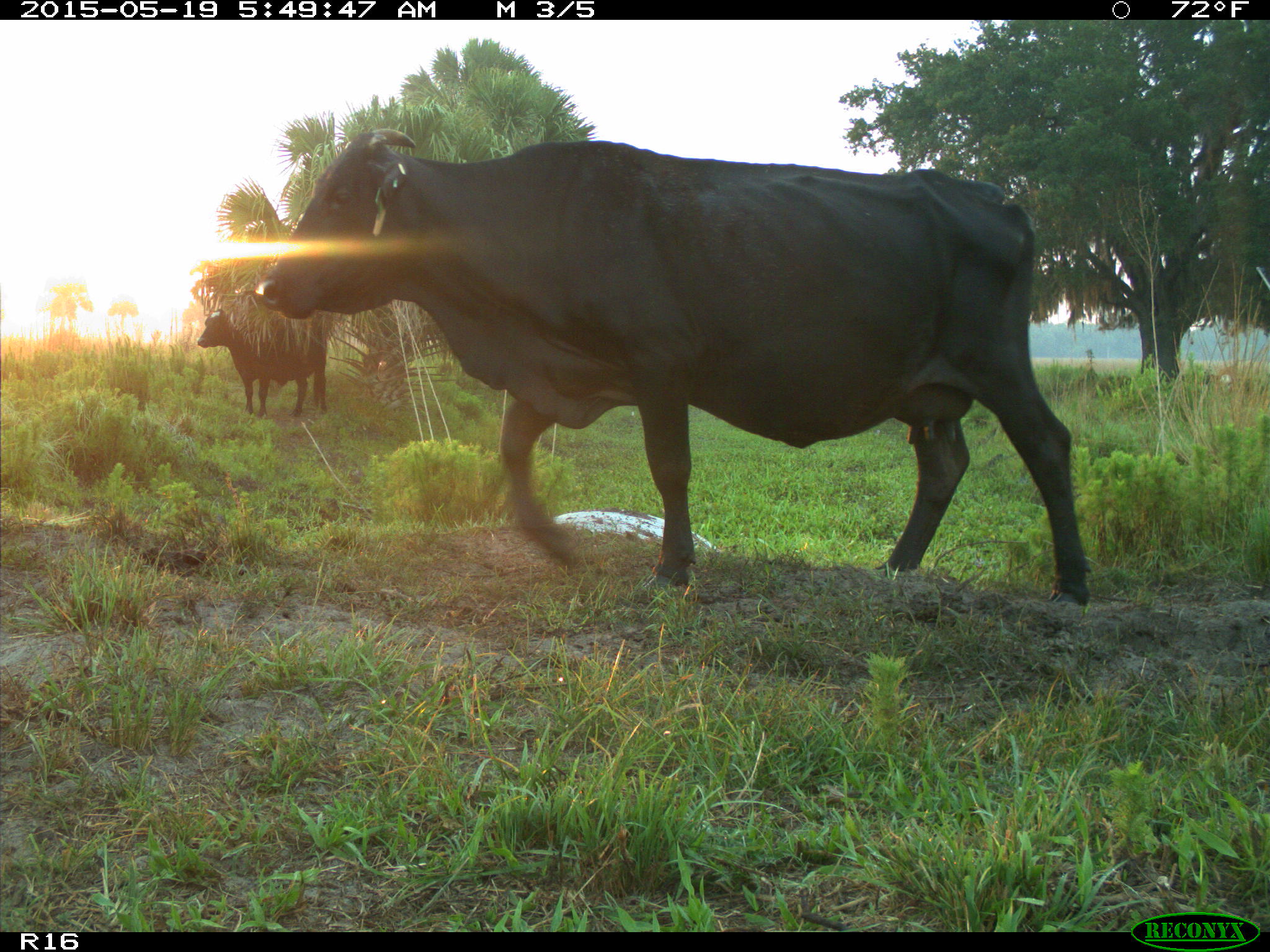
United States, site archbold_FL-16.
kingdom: Animalia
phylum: Chordata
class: Mammalia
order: Artiodactyla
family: Bovidae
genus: Bos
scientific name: Bos taurus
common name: domestic cow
Bos taurus (domestic cow).